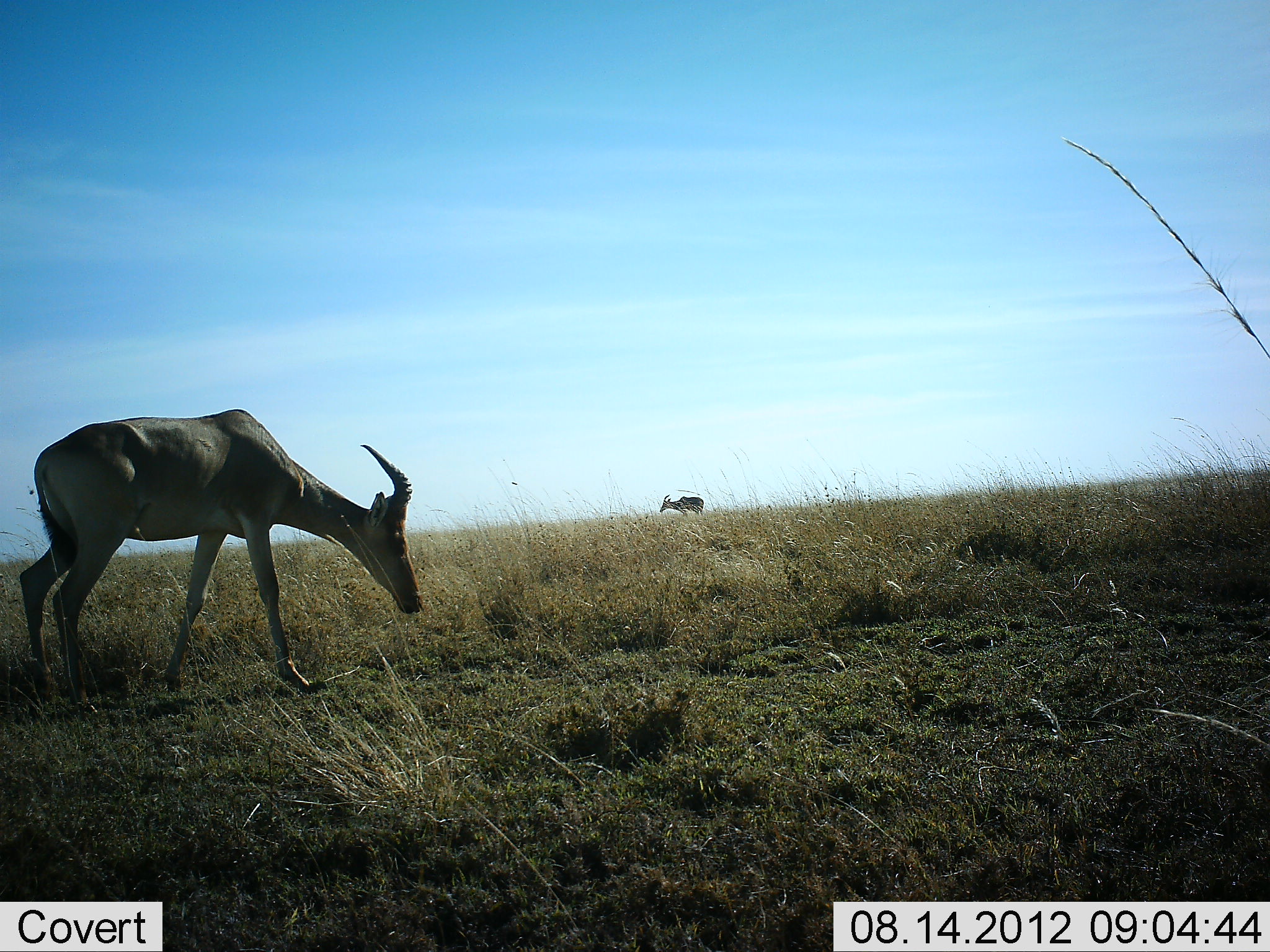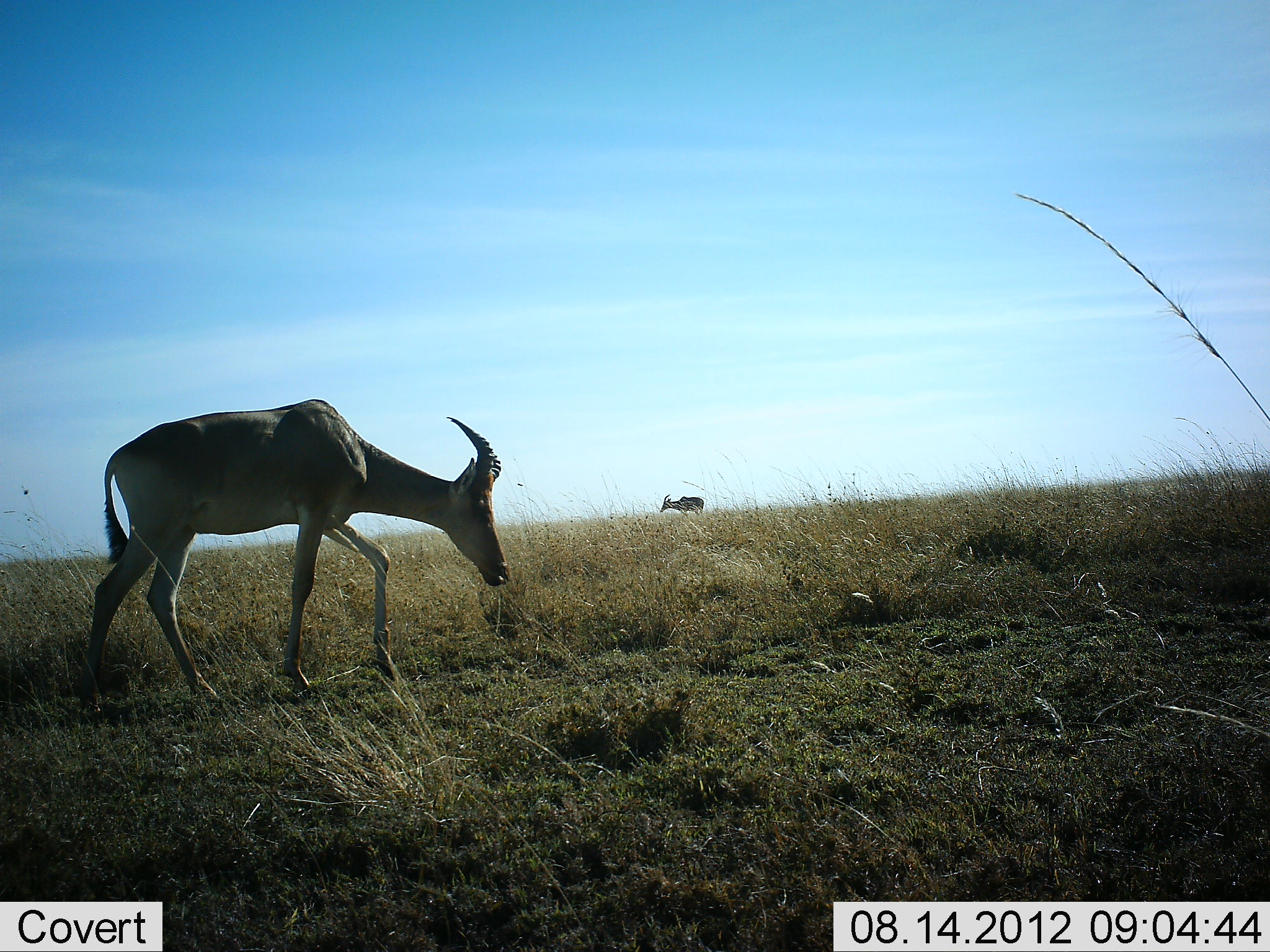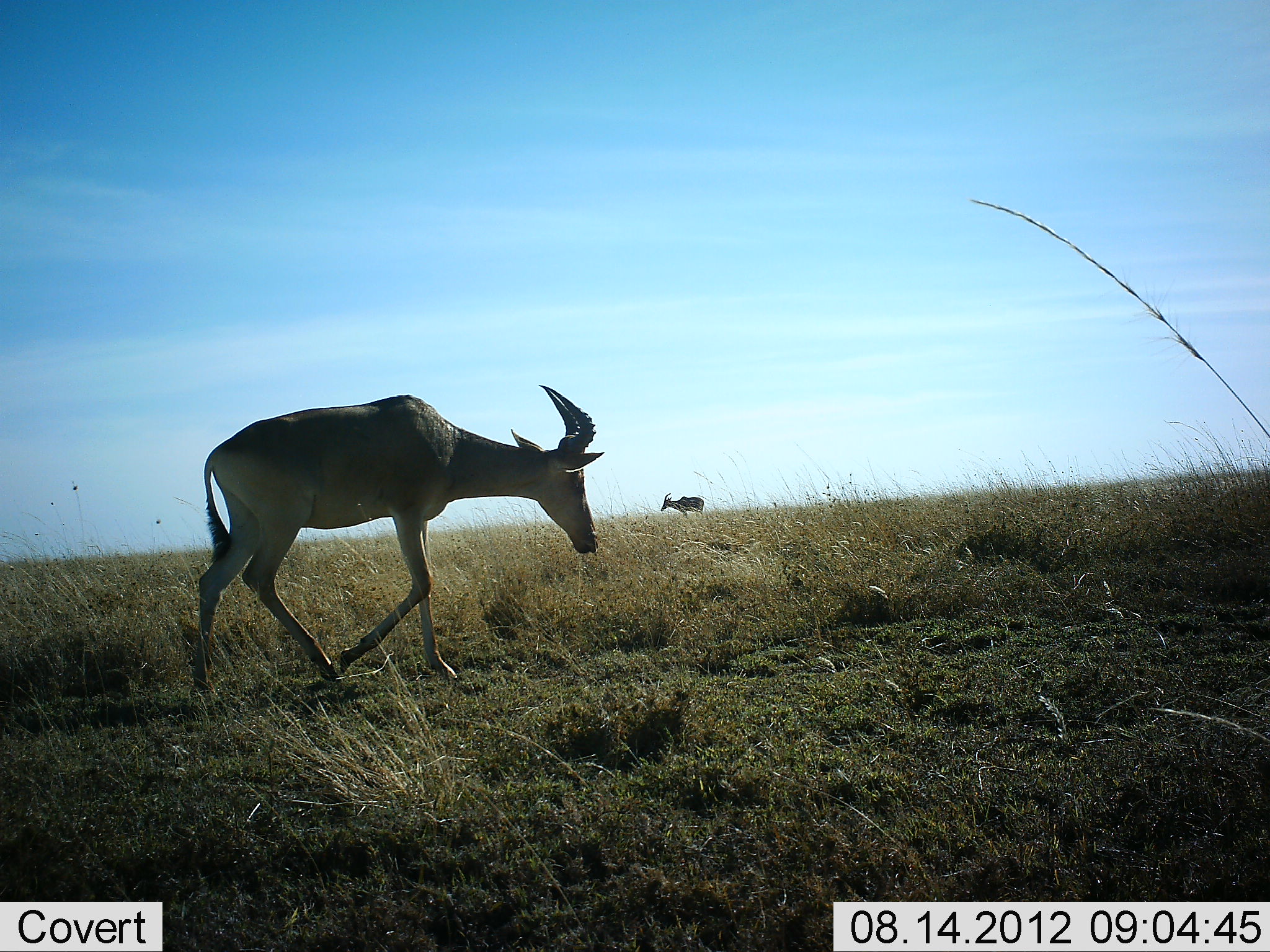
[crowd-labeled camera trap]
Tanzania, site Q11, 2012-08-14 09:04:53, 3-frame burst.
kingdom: Animalia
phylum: Chordata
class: Mammalia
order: Artiodactyla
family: Bovidae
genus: Alcelaphus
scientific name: Alcelaphus buselaphus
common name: hartebeest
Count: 2.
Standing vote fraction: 40%.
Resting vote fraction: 0%.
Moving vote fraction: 80%.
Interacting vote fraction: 0%.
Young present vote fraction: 0%.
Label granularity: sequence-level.